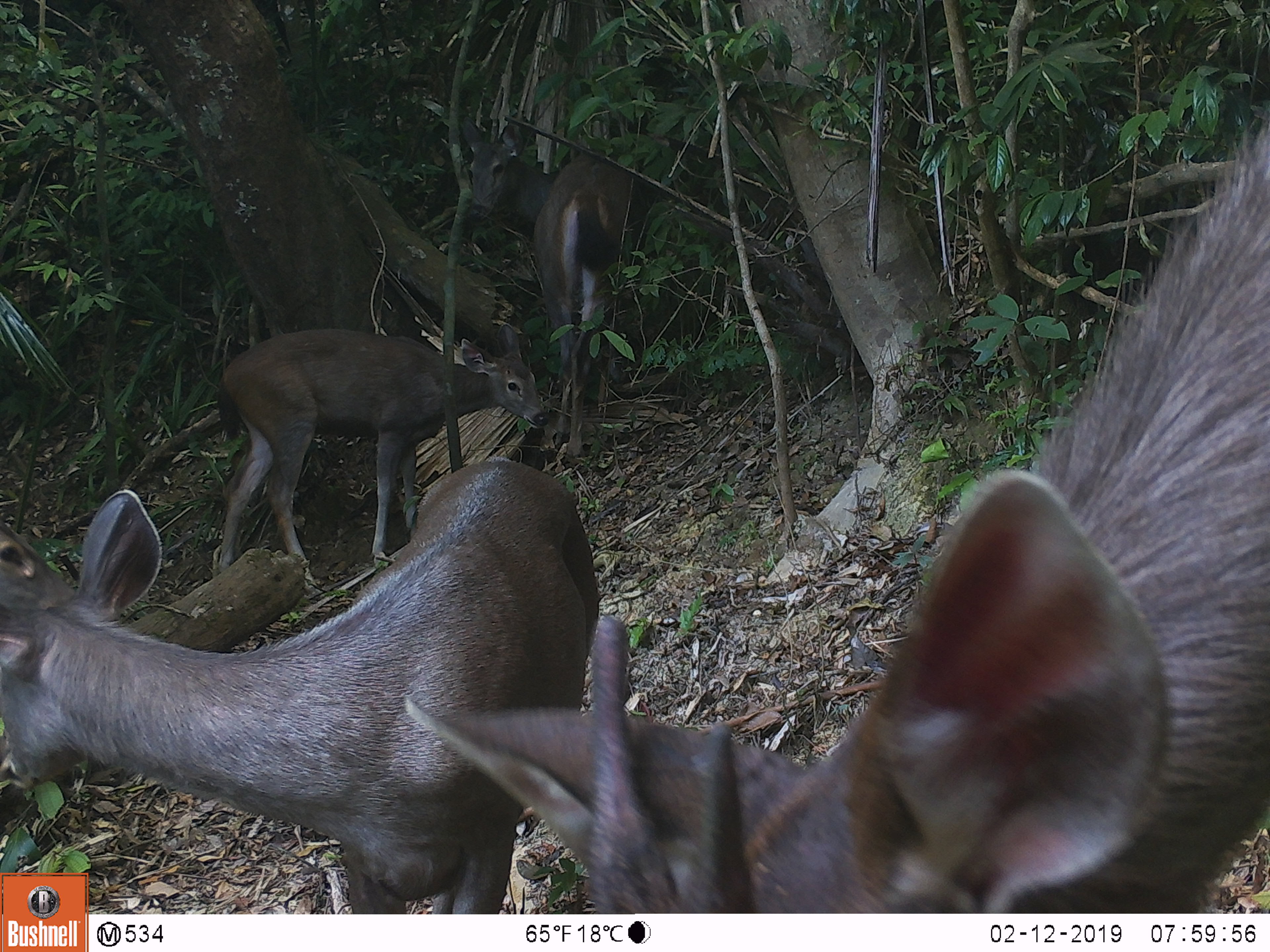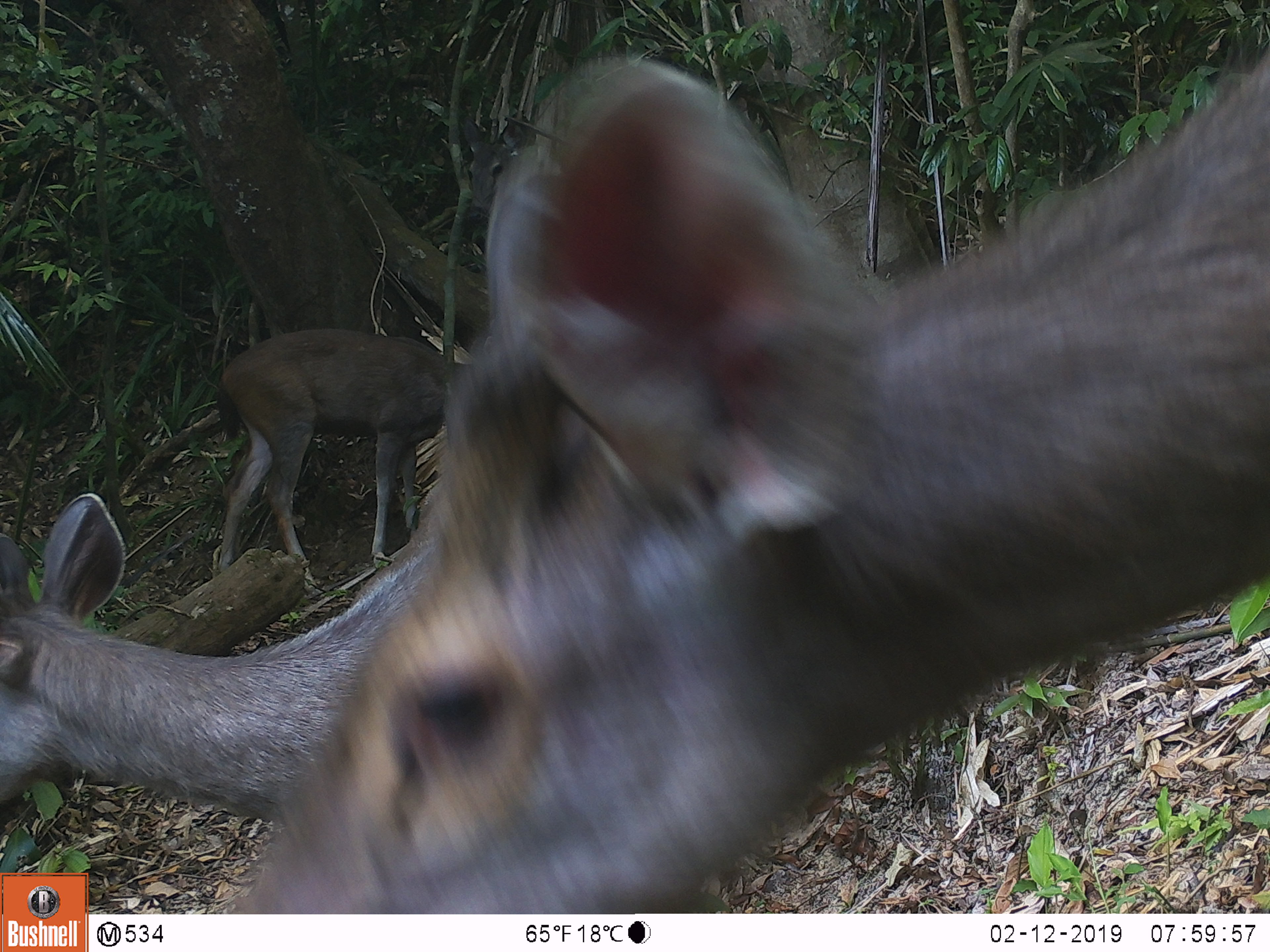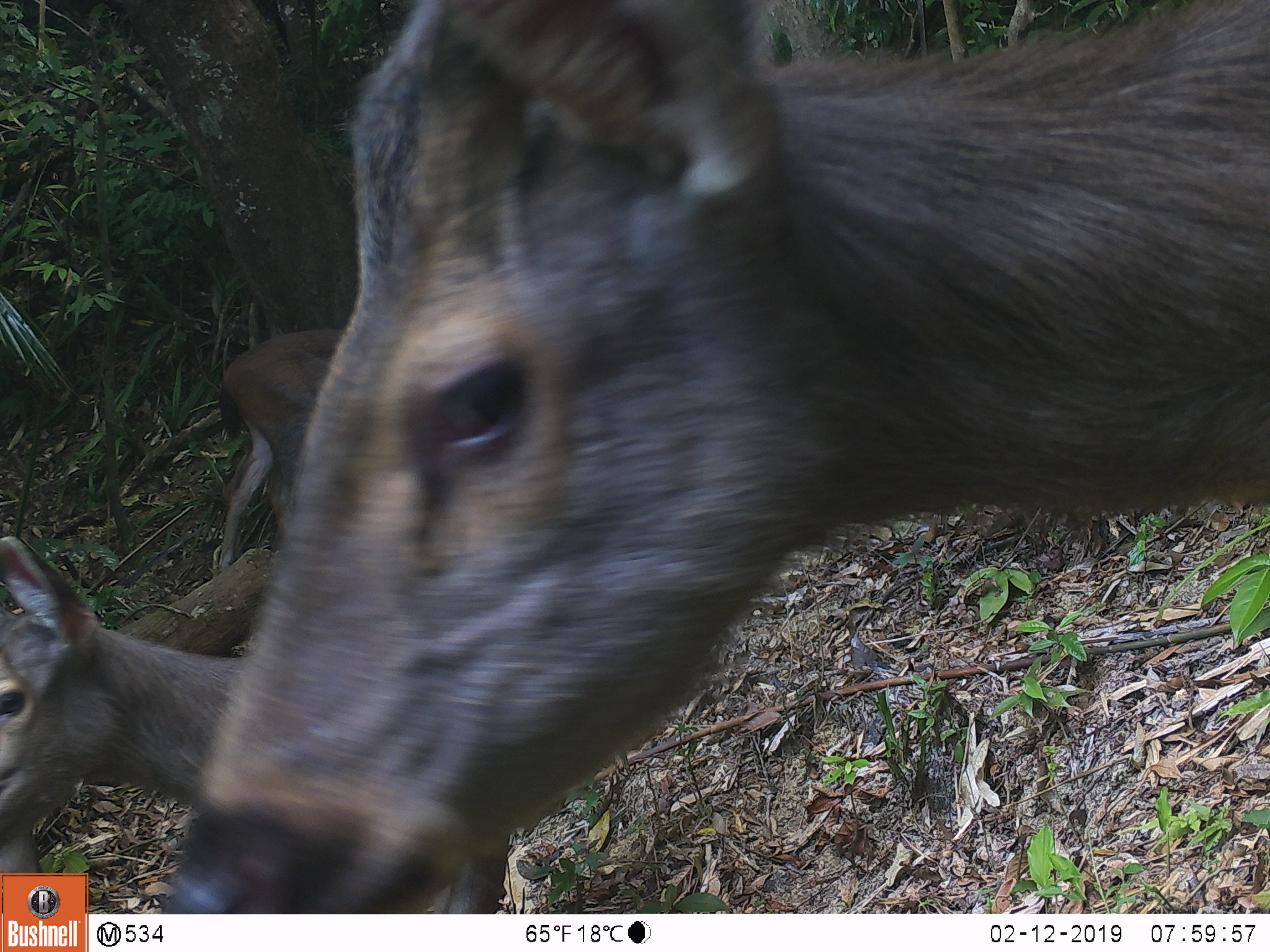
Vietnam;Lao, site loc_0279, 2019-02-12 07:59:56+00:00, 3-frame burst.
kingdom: Animalia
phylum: Chordata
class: Mammalia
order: Artiodactyla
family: Cervidae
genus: Rusa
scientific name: Rusa unicolor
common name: sambar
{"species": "sambar (Rusa unicolor)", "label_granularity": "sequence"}